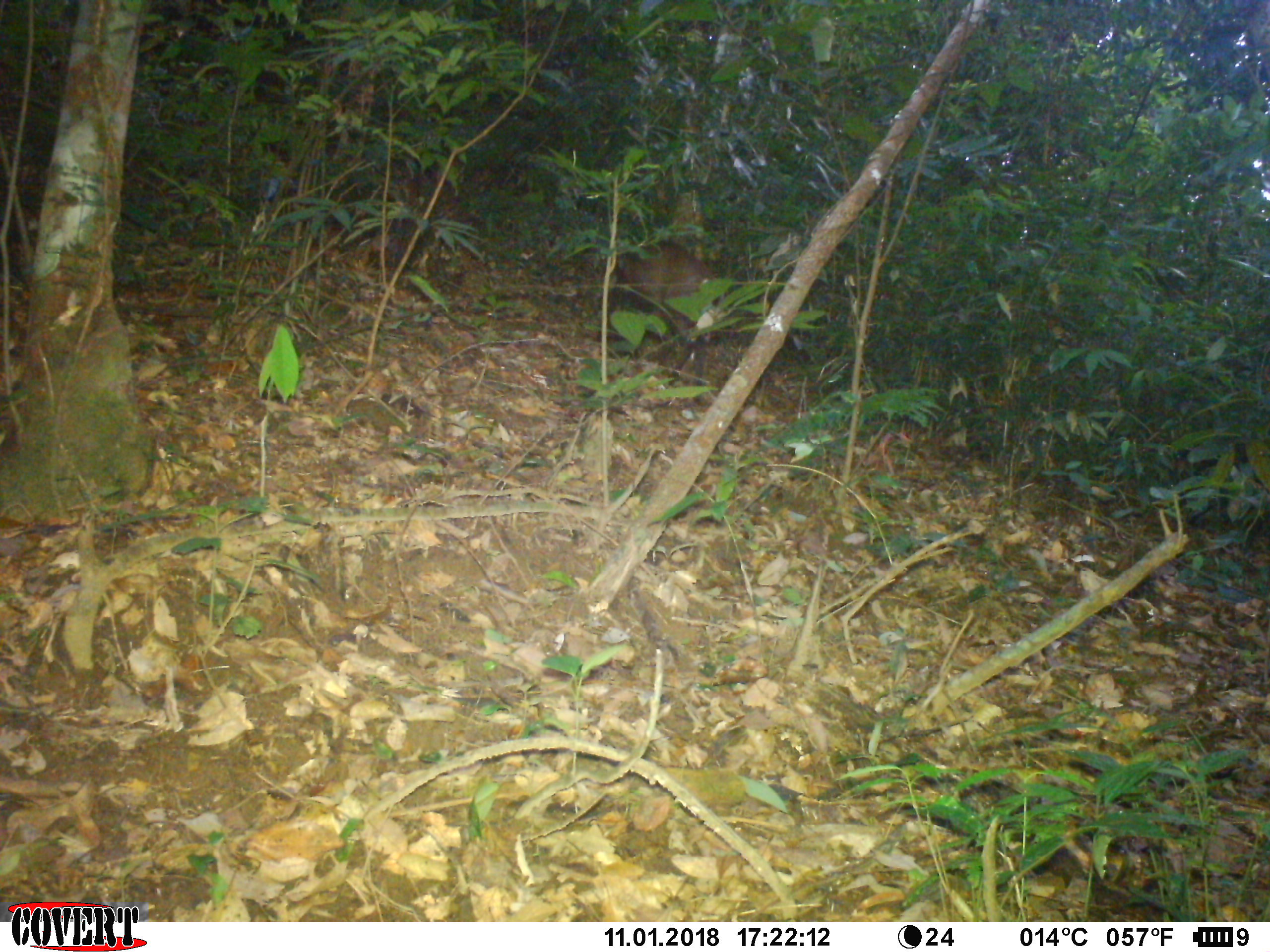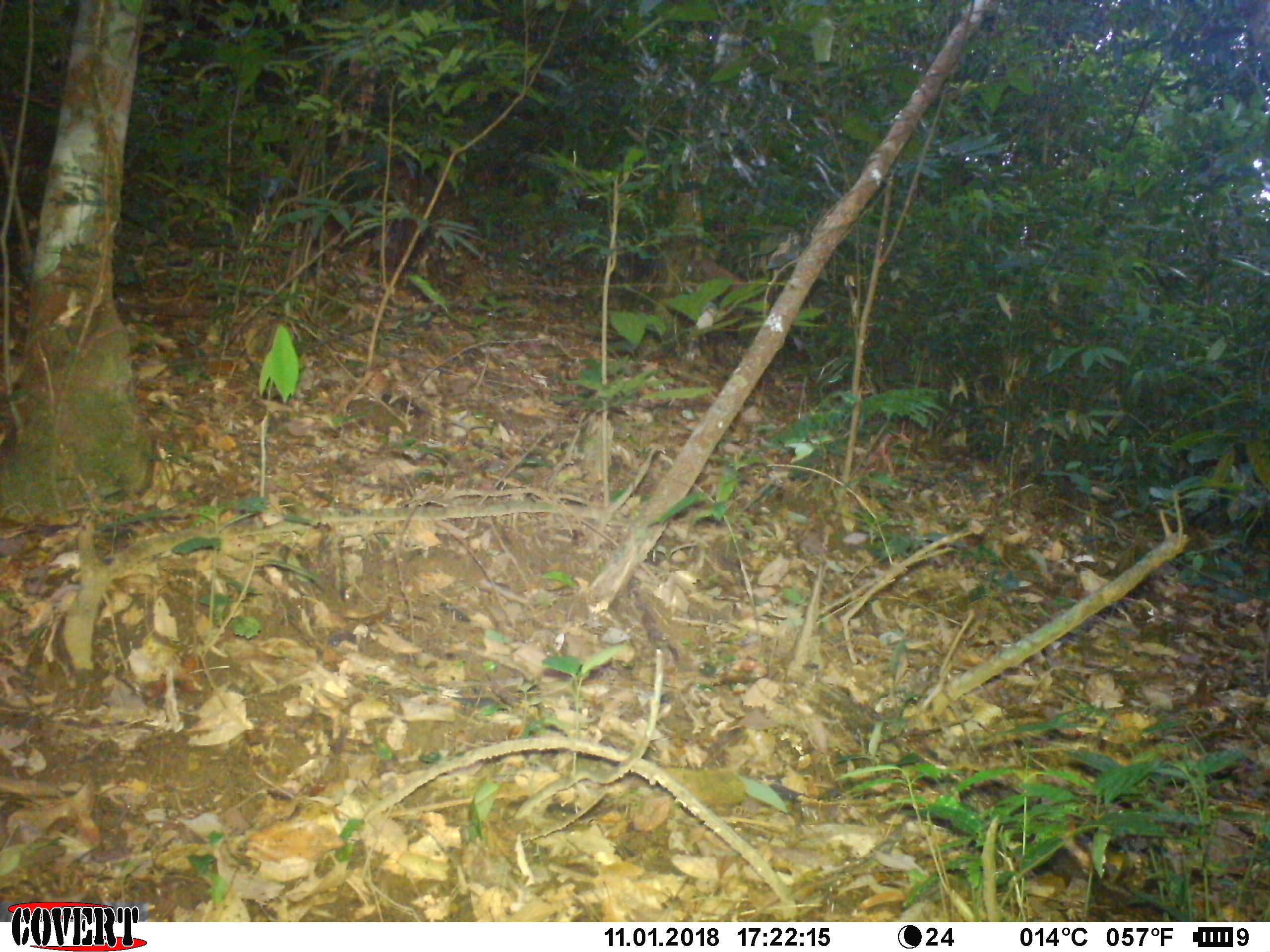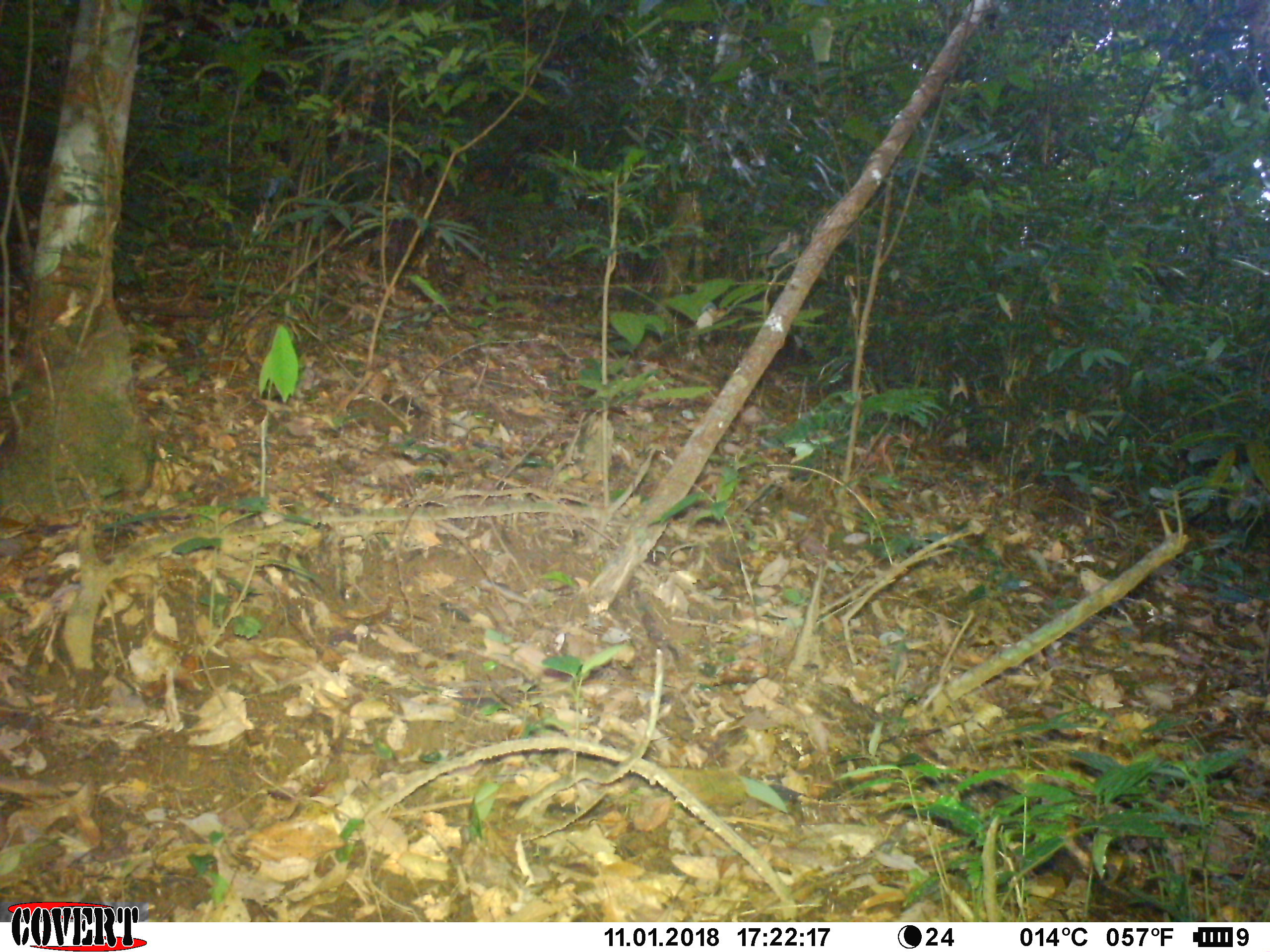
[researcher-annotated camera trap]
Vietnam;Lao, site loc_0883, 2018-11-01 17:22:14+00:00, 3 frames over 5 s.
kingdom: Animalia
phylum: Chordata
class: Mammalia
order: Artiodactyla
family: Cervidae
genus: Muntiacus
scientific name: Muntiacus rooseveltorum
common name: roosevelt's muntjac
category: roosevelts muntjac group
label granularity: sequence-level